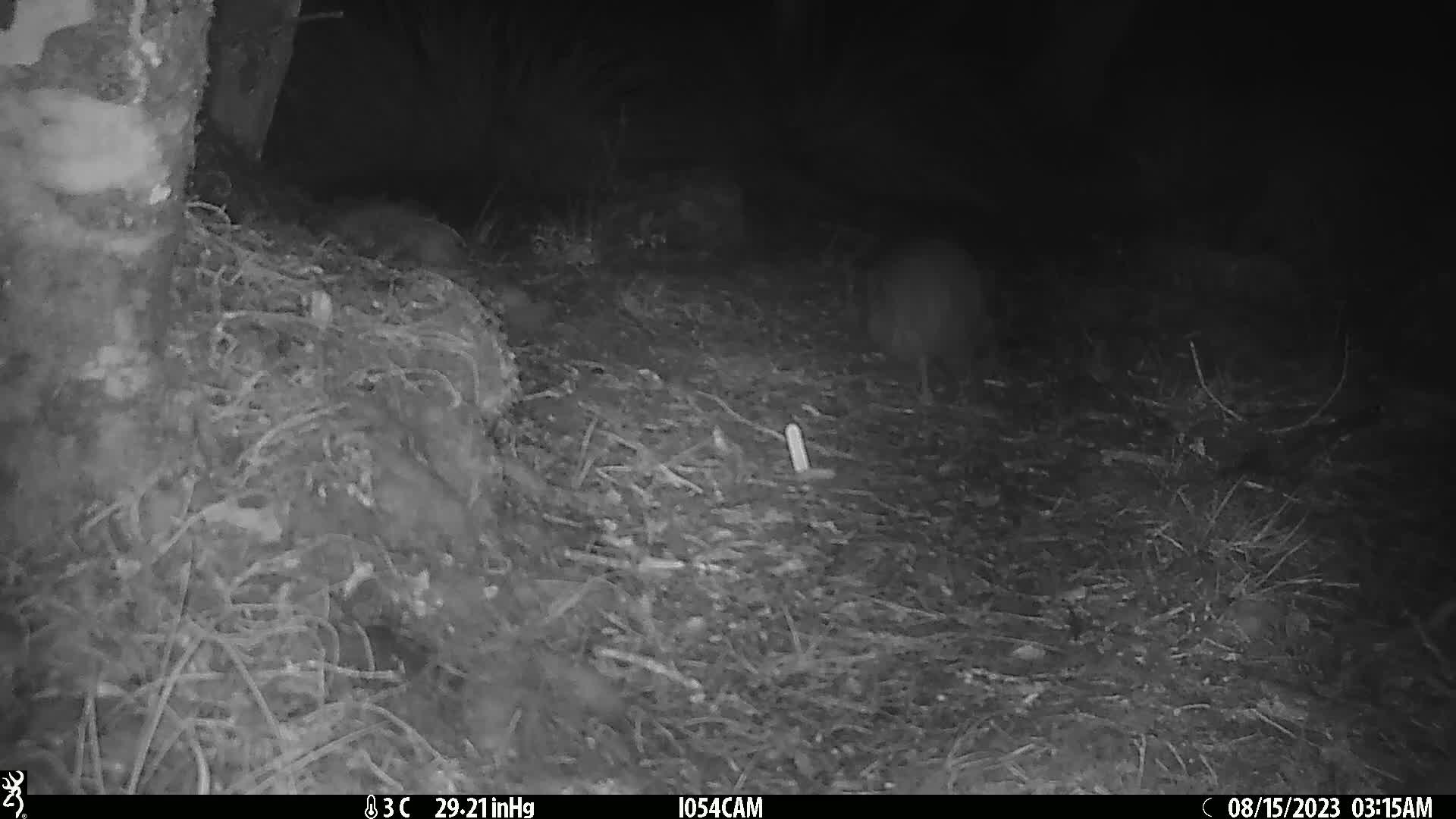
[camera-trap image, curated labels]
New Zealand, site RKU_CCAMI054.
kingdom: Animalia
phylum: Chordata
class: Aves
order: Apterygiformes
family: Apterygidae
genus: Apteryx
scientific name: Apteryx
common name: kiwi